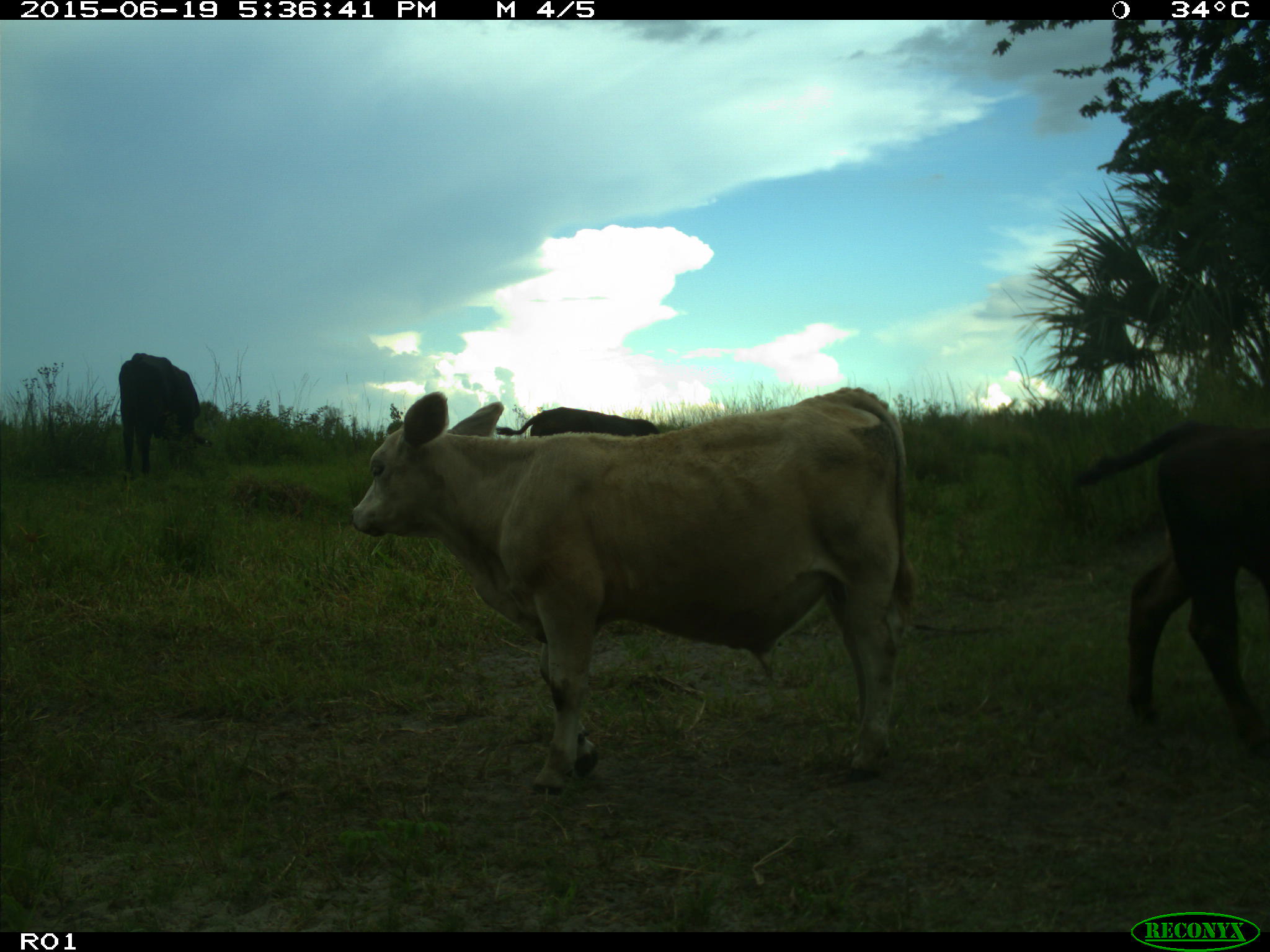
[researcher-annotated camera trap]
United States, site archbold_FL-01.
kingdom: Animalia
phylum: Chordata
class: Mammalia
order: Artiodactyla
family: Bovidae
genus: Bos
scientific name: Bos taurus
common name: domestic cow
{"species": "Bos taurus (domestic cow)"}